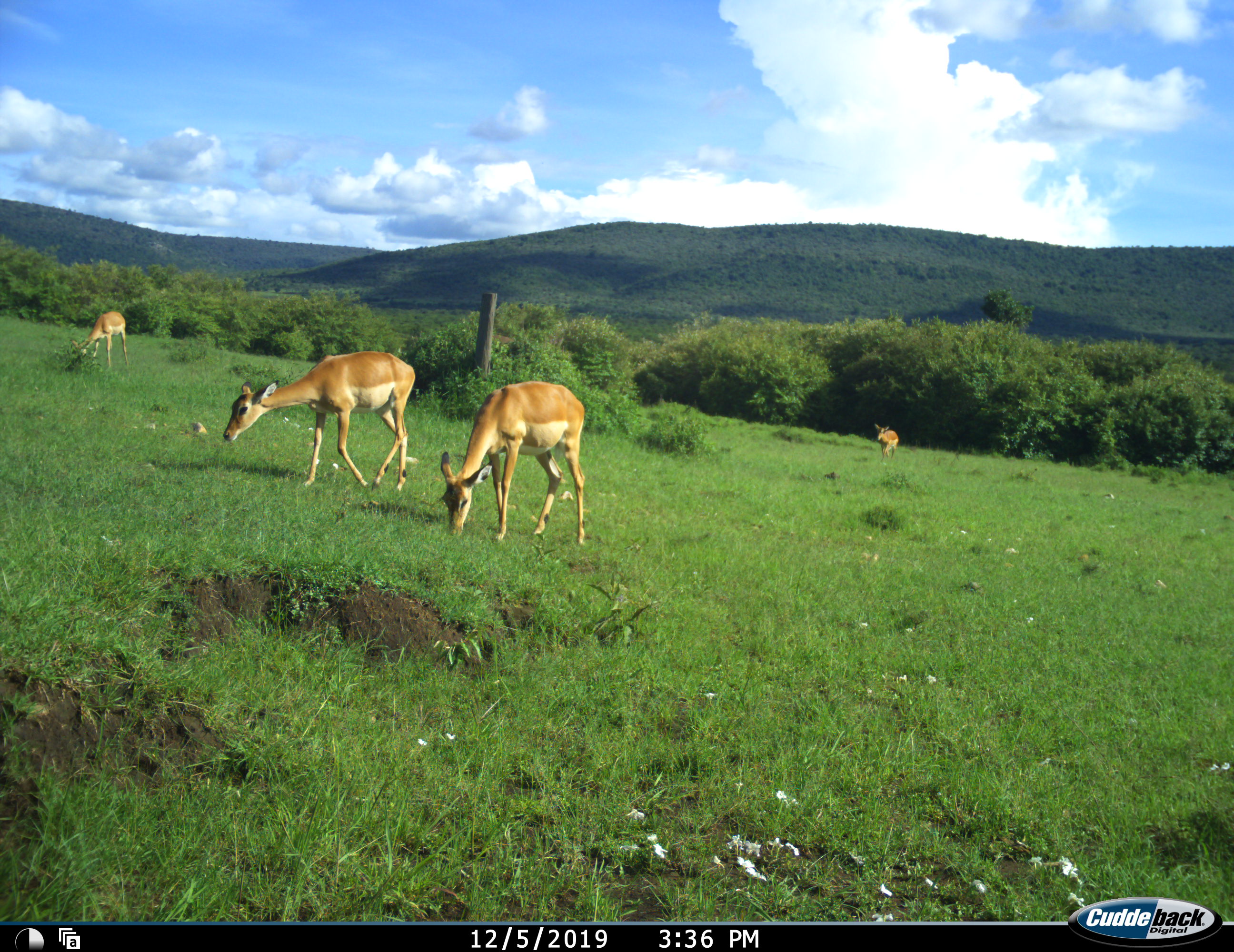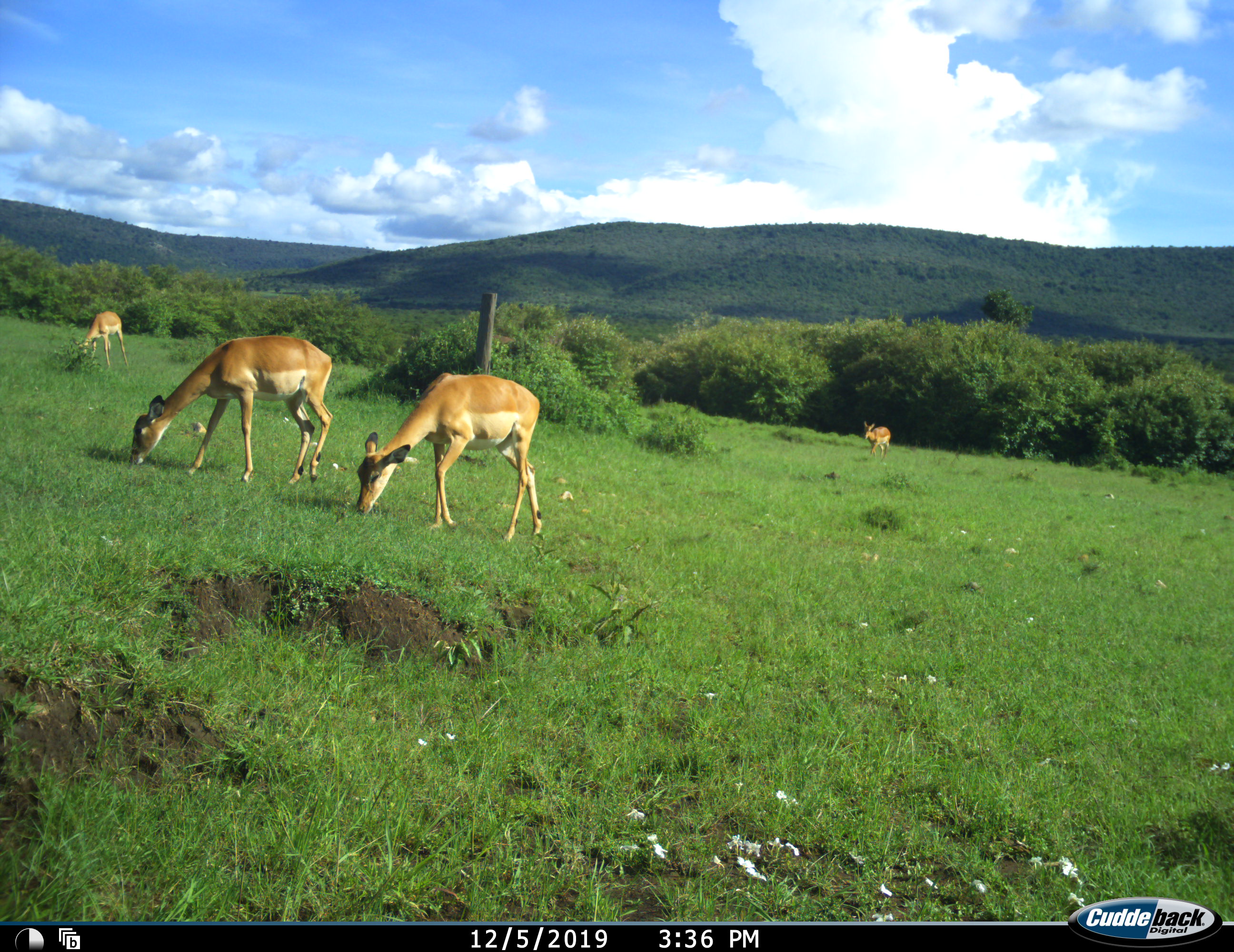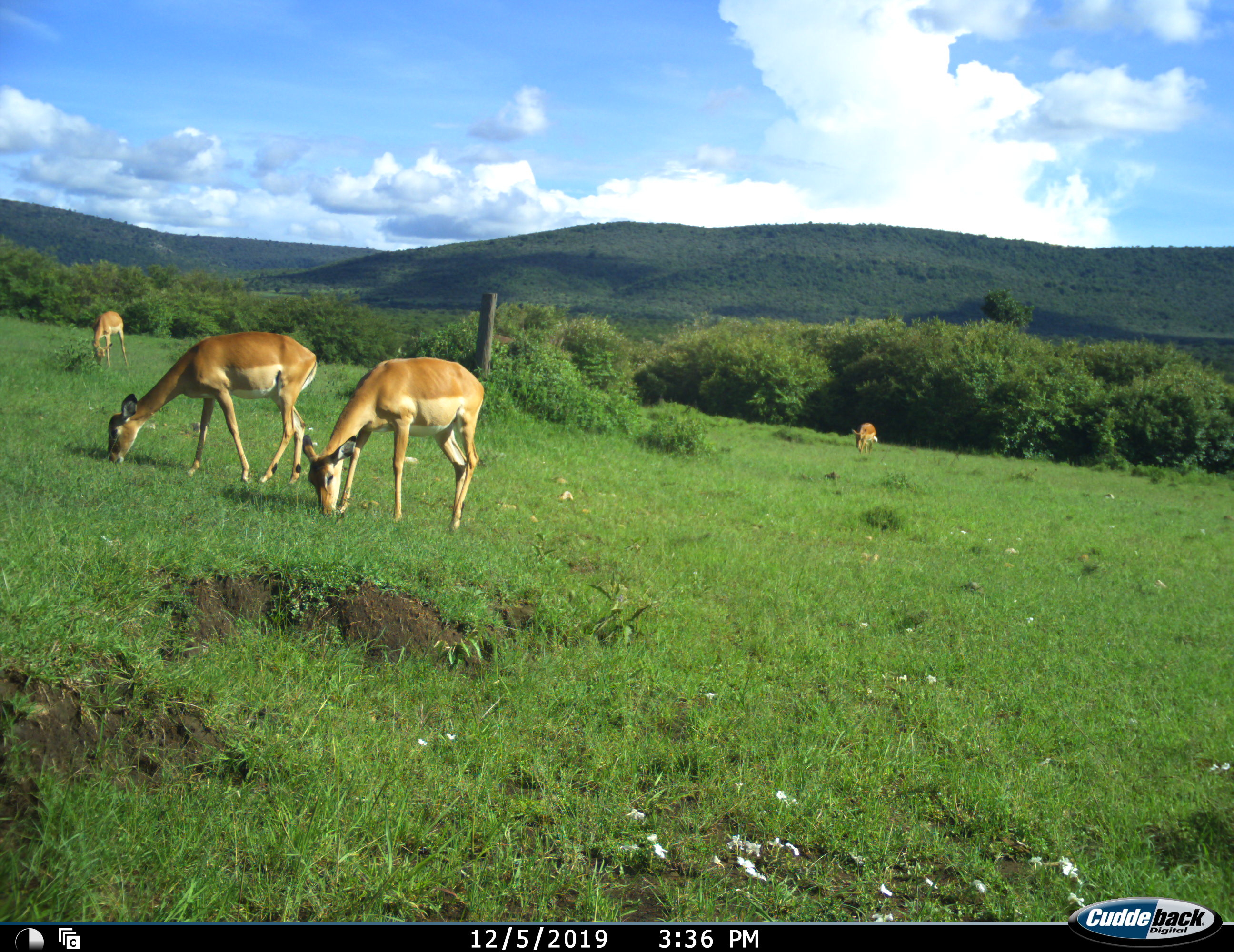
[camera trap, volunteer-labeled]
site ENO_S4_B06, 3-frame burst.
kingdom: Animalia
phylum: Chordata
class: Mammalia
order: Artiodactyla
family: Bovidae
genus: Aepyceros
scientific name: Aepyceros melampus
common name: impala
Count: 4.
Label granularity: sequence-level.